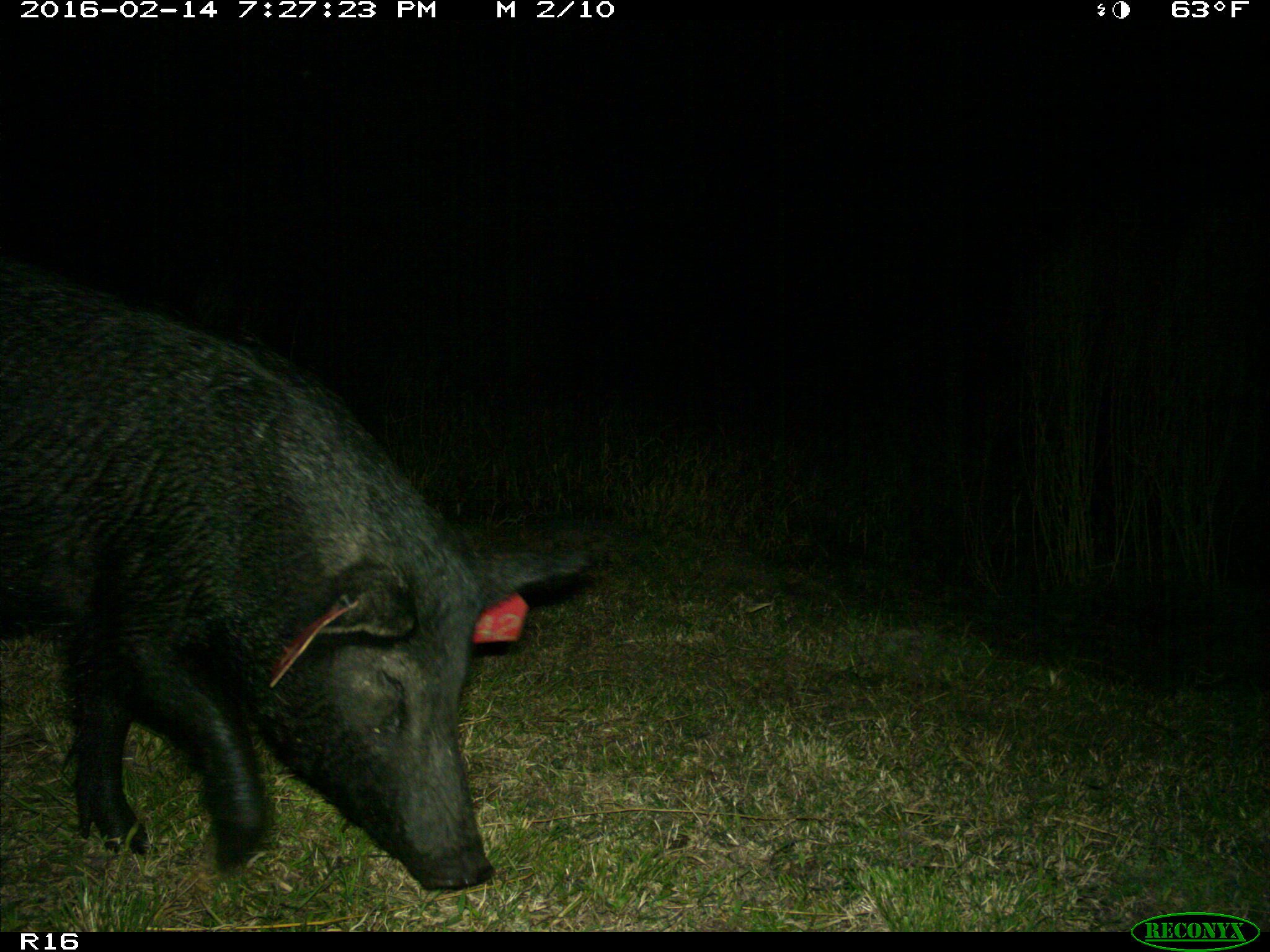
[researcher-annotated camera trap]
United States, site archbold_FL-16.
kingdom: Animalia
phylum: Chordata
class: Mammalia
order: Artiodactyla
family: Suidae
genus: Sus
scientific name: Sus scrofa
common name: wild boar